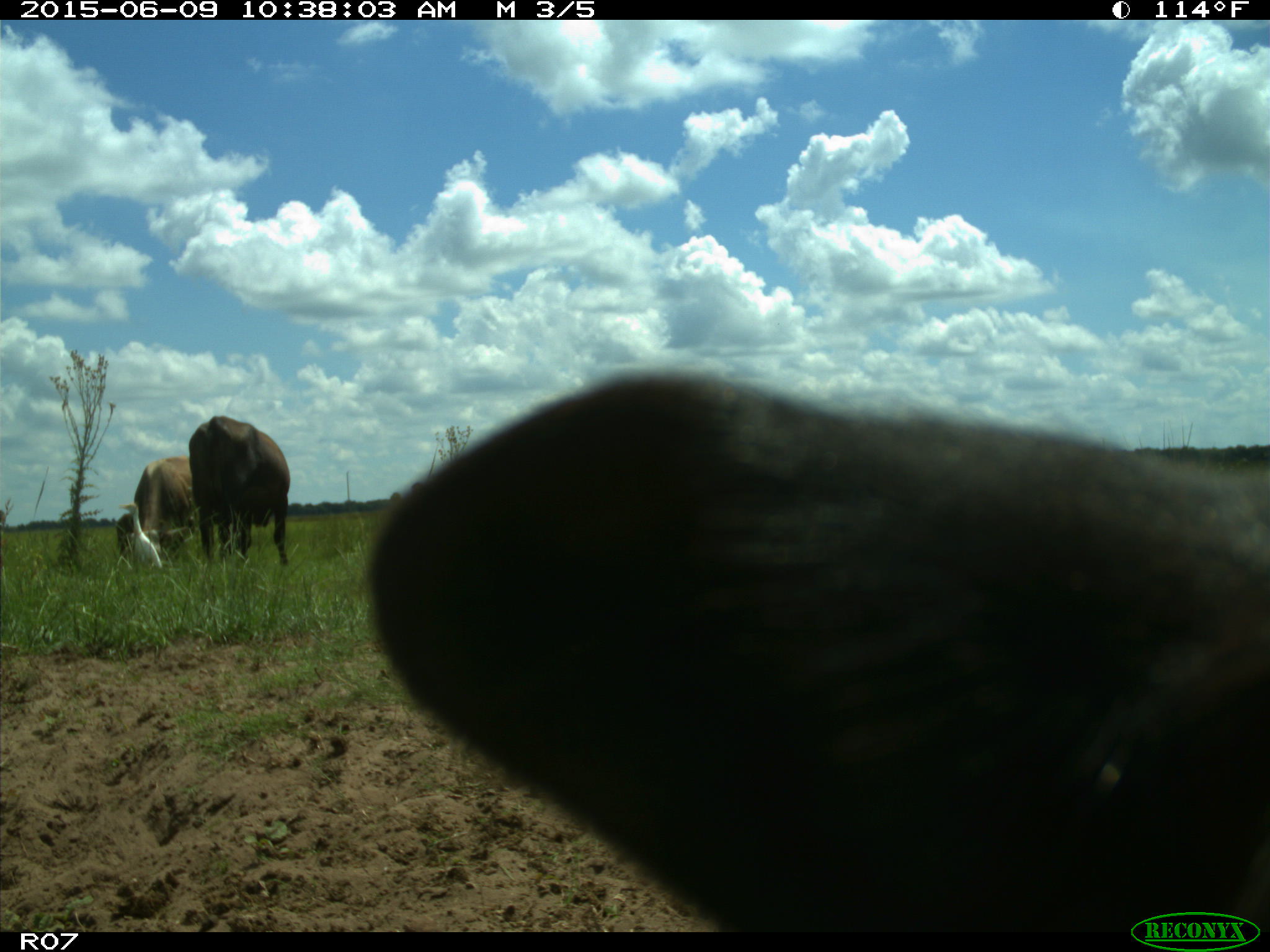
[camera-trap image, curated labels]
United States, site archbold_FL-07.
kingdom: Animalia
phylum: Chordata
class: Mammalia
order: Artiodactyla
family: Bovidae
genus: Bos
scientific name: Bos taurus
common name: domestic cow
Bos taurus (domestic cow).